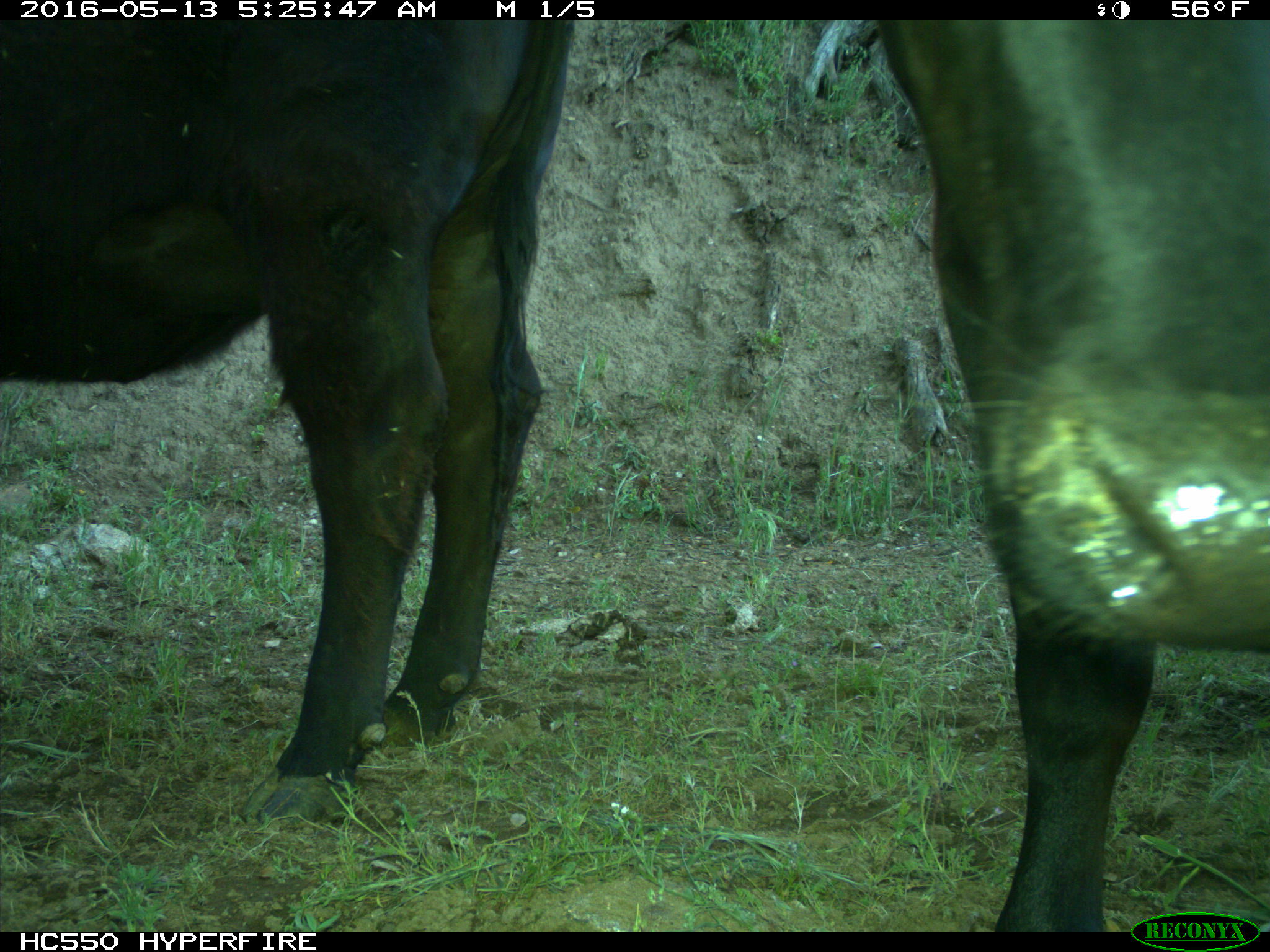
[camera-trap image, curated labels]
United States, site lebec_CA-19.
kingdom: Animalia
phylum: Chordata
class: Mammalia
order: Artiodactyla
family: Bovidae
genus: Bos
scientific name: Bos taurus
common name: domestic cow